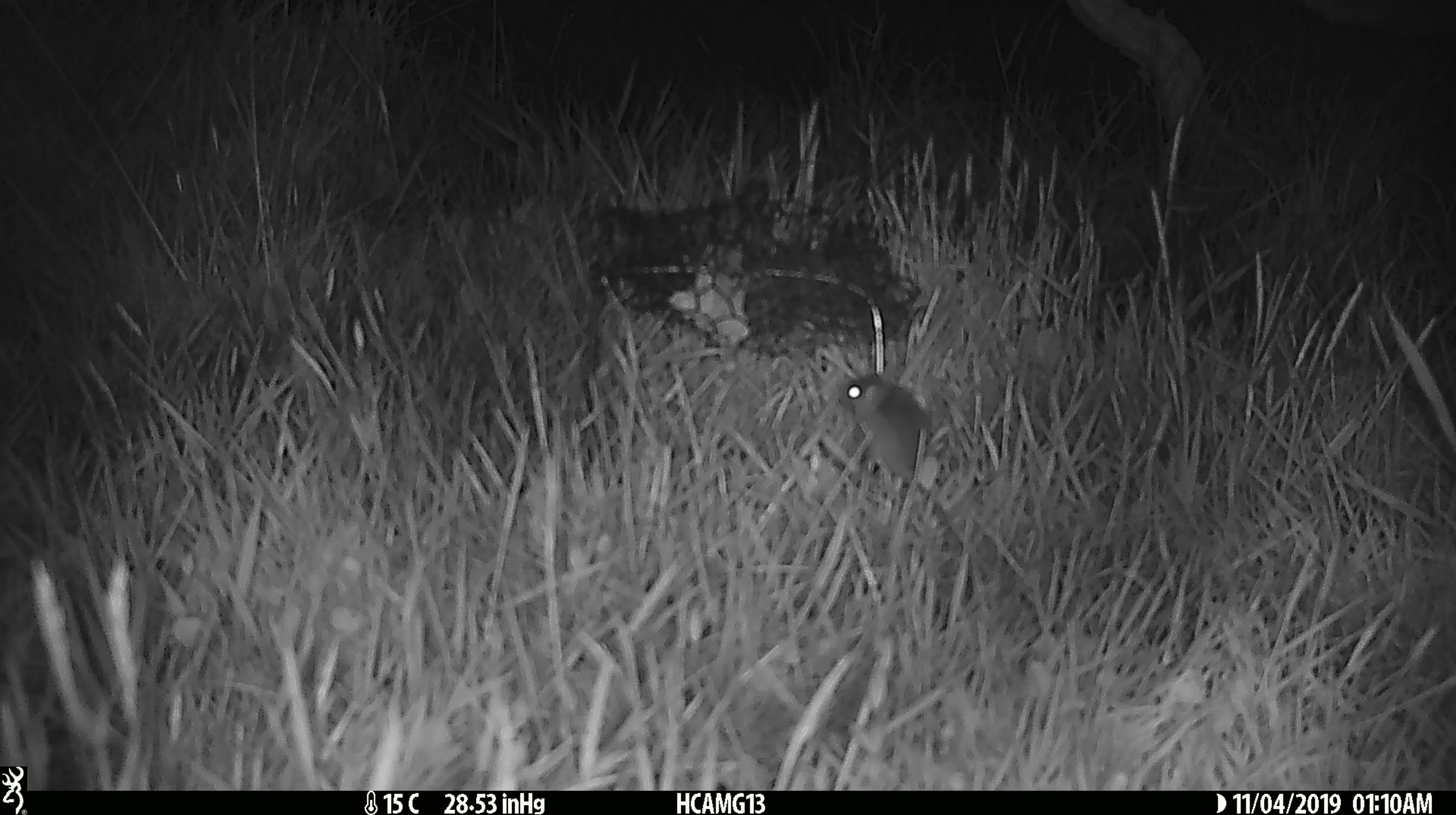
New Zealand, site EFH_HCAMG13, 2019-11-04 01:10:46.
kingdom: Animalia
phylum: Chordata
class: Mammalia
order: Rodentia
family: Muridae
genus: Mus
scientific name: Mus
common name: mouse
Mouse (Mus).